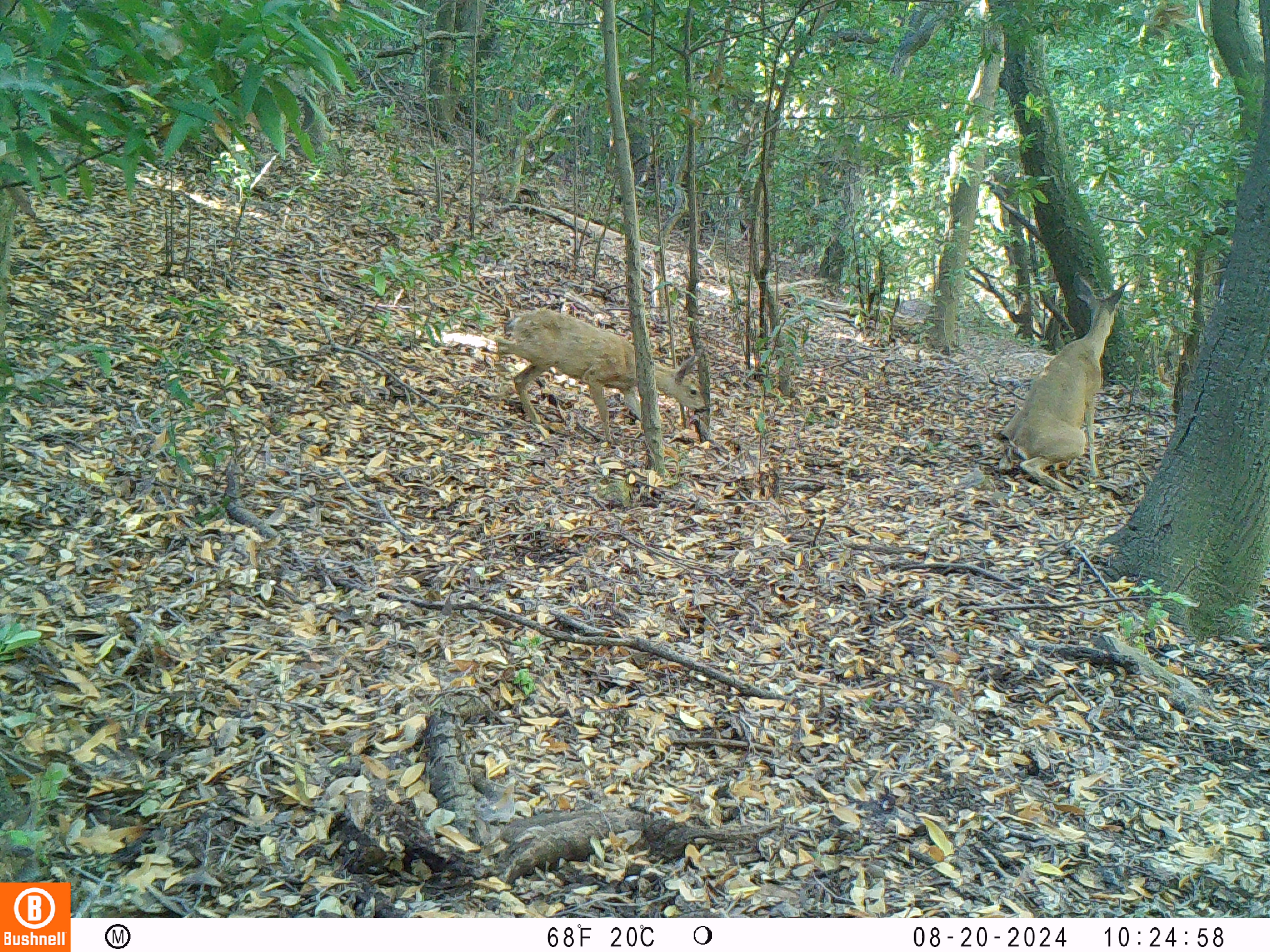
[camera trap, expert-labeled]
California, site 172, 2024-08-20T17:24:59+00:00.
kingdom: Animalia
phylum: Chordata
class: Mammalia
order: Artiodactyla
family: Cervidae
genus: Odocoileus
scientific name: Odocoileus hemionus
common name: mule deer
Mule deer (Odocoileus hemionus).